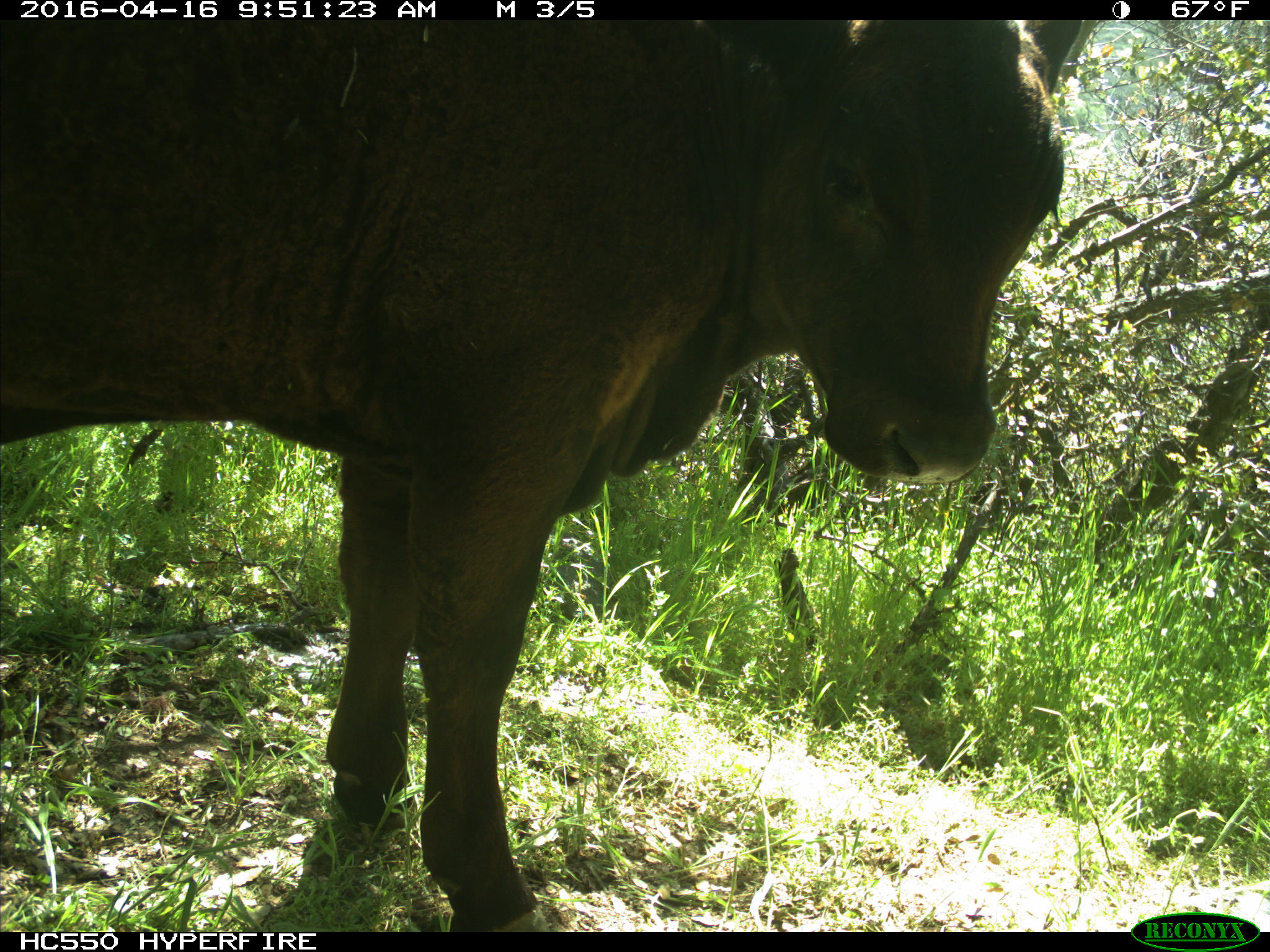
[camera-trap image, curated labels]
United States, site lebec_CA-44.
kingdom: Animalia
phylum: Chordata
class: Mammalia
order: Artiodactyla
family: Bovidae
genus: Bos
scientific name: Bos taurus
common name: domestic cow